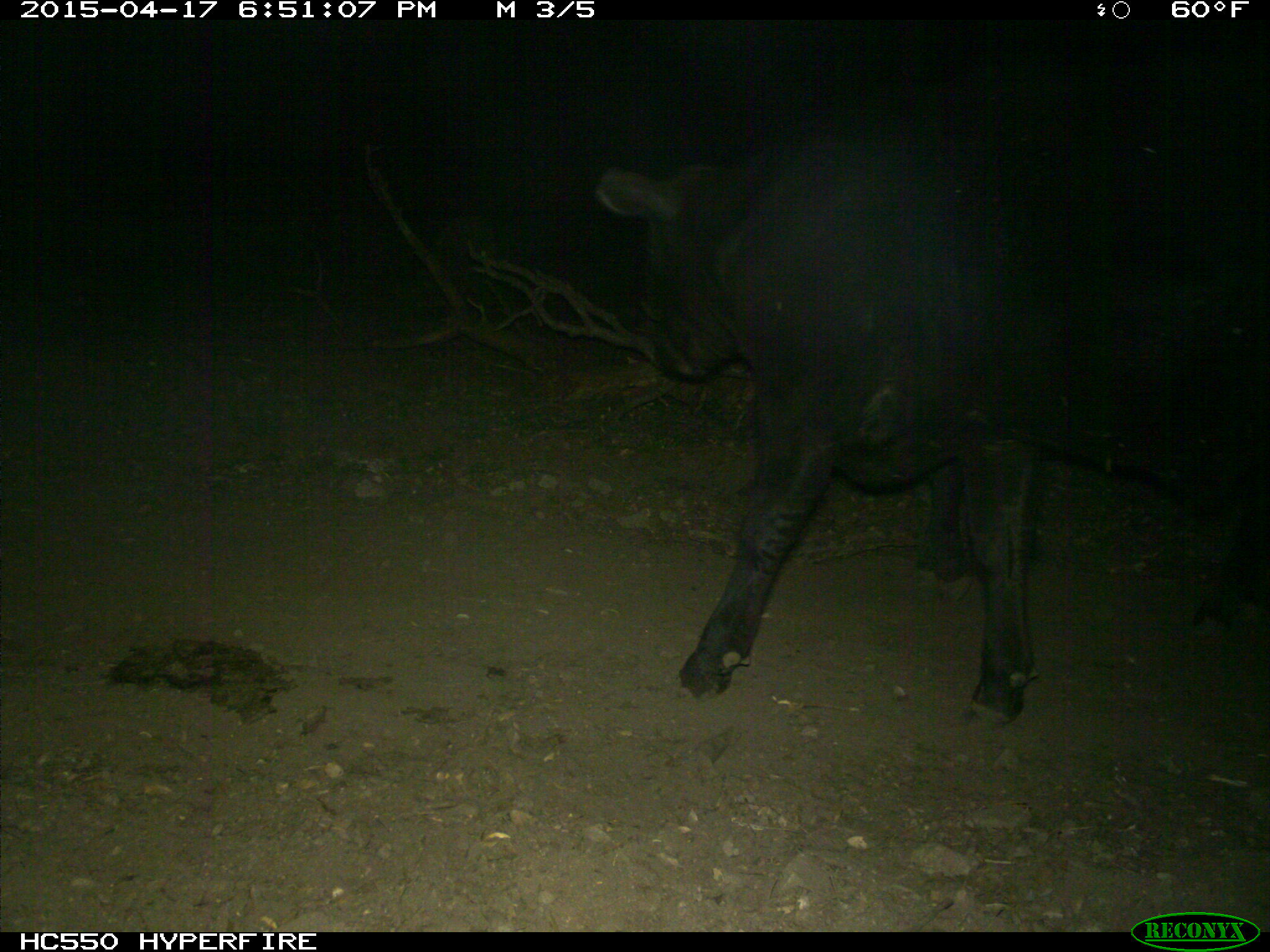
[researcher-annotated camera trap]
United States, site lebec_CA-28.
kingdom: Animalia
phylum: Chordata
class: Mammalia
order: Artiodactyla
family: Bovidae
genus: Bos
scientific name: Bos taurus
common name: domestic cow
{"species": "Bos taurus (domestic cow)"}